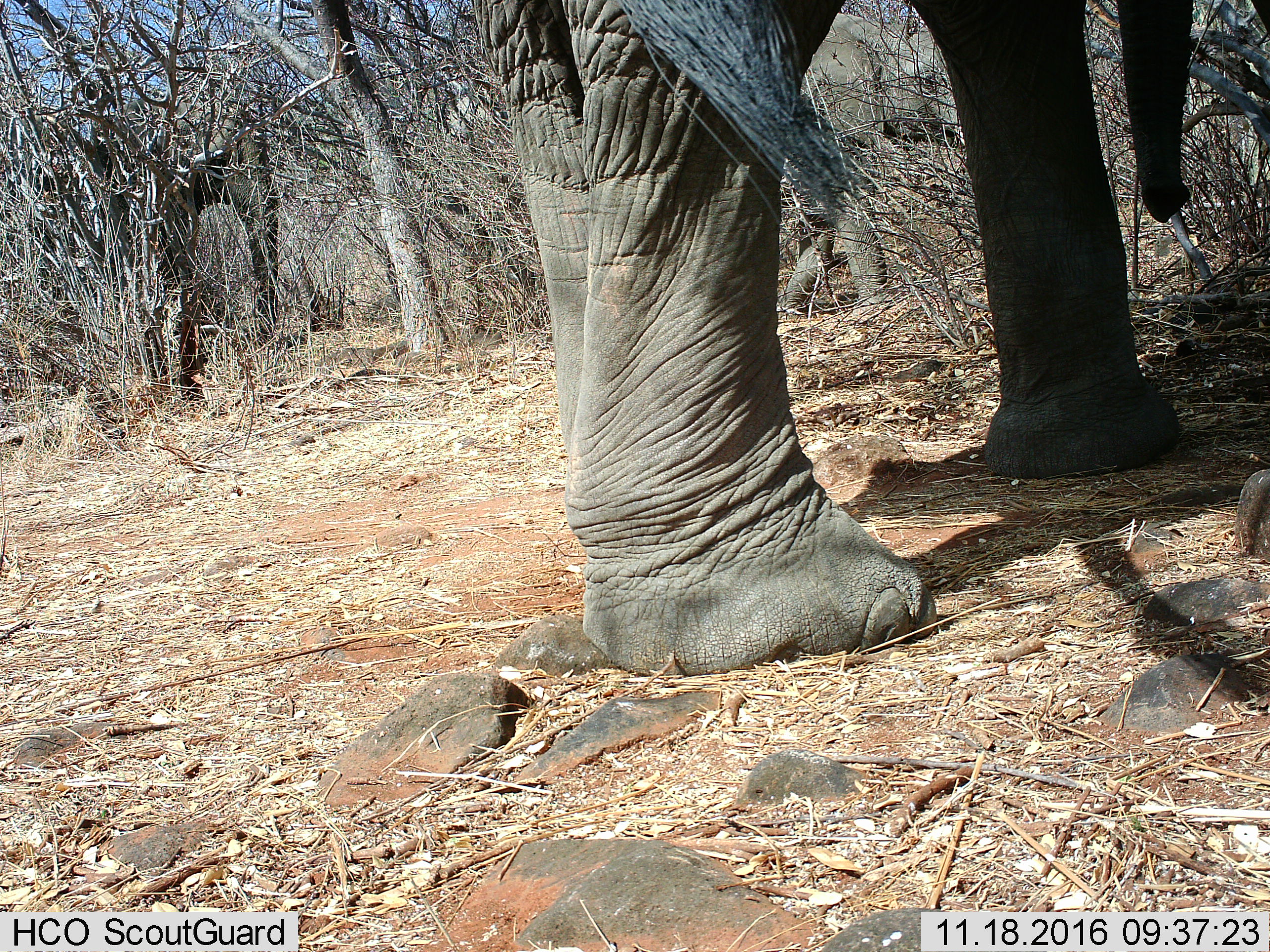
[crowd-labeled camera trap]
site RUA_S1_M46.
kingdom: Animalia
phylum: Chordata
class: Mammalia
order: Proboscidea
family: Elephantidae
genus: Loxodonta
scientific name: Loxodonta africana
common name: african bush elephant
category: elephant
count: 1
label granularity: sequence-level